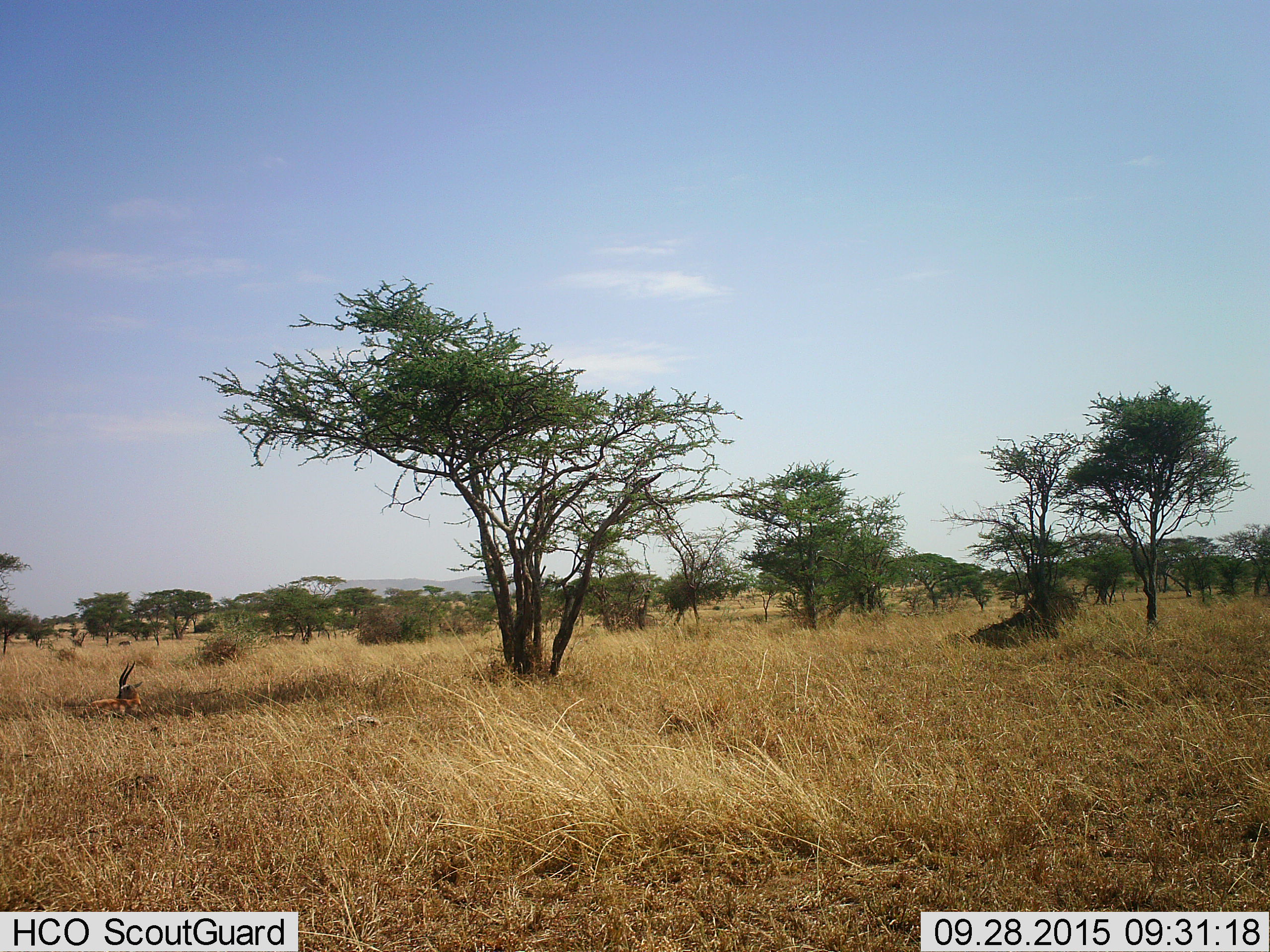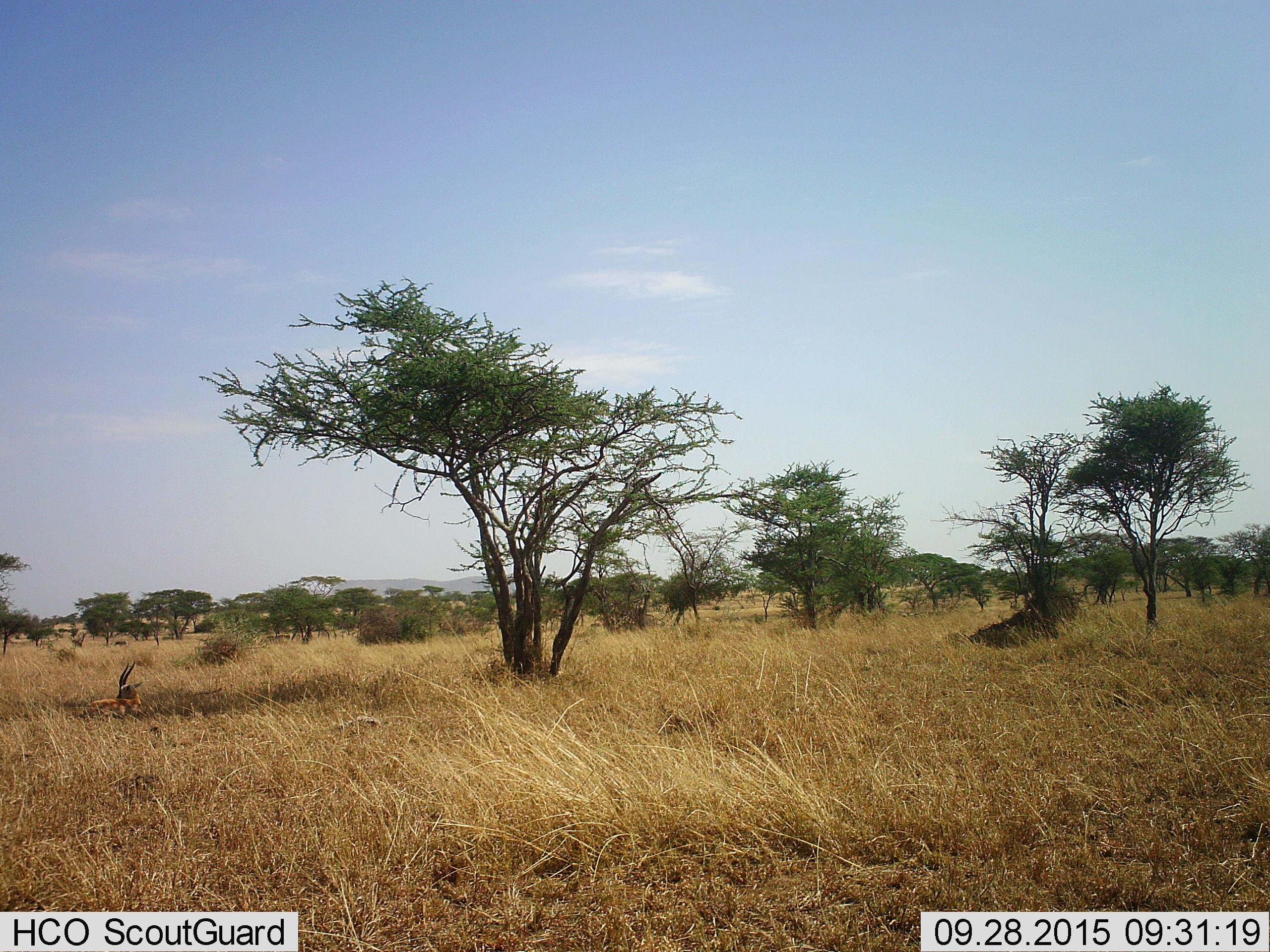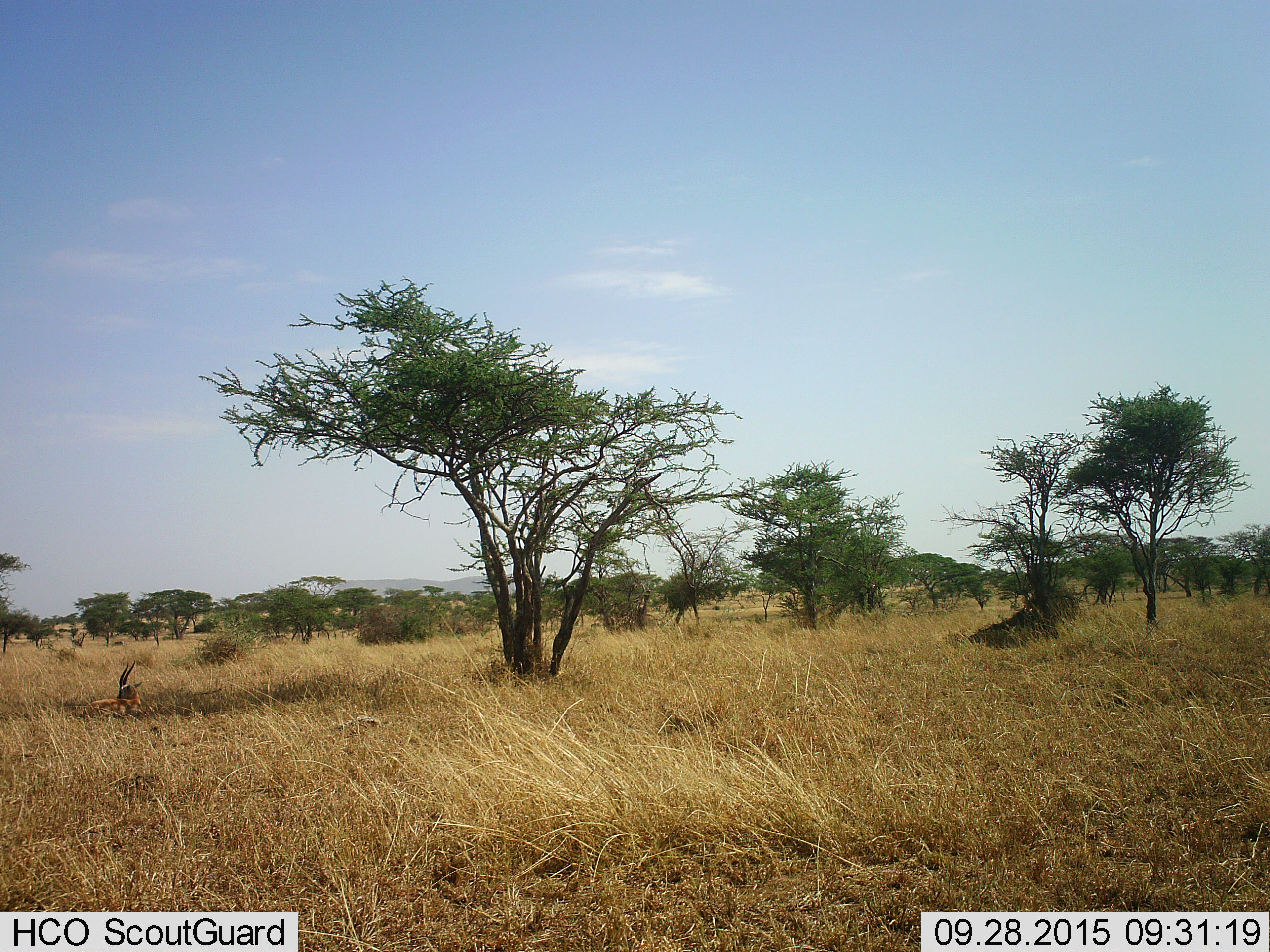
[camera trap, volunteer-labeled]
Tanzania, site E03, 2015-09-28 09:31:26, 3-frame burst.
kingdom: Animalia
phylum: Chordata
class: Mammalia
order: Artiodactyla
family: Bovidae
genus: Eudorcas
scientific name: Eudorcas thomsonii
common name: thomson's gazelle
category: gazellethomsons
Gazellethomsons (thomson's gazelle) (Eudorcas thomsonii), count 1. Behavior (volunteer vote fractions): standing 0%, resting 100%, moving 20%, interacting 0%. Young present (vote fraction): 0%. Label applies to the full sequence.